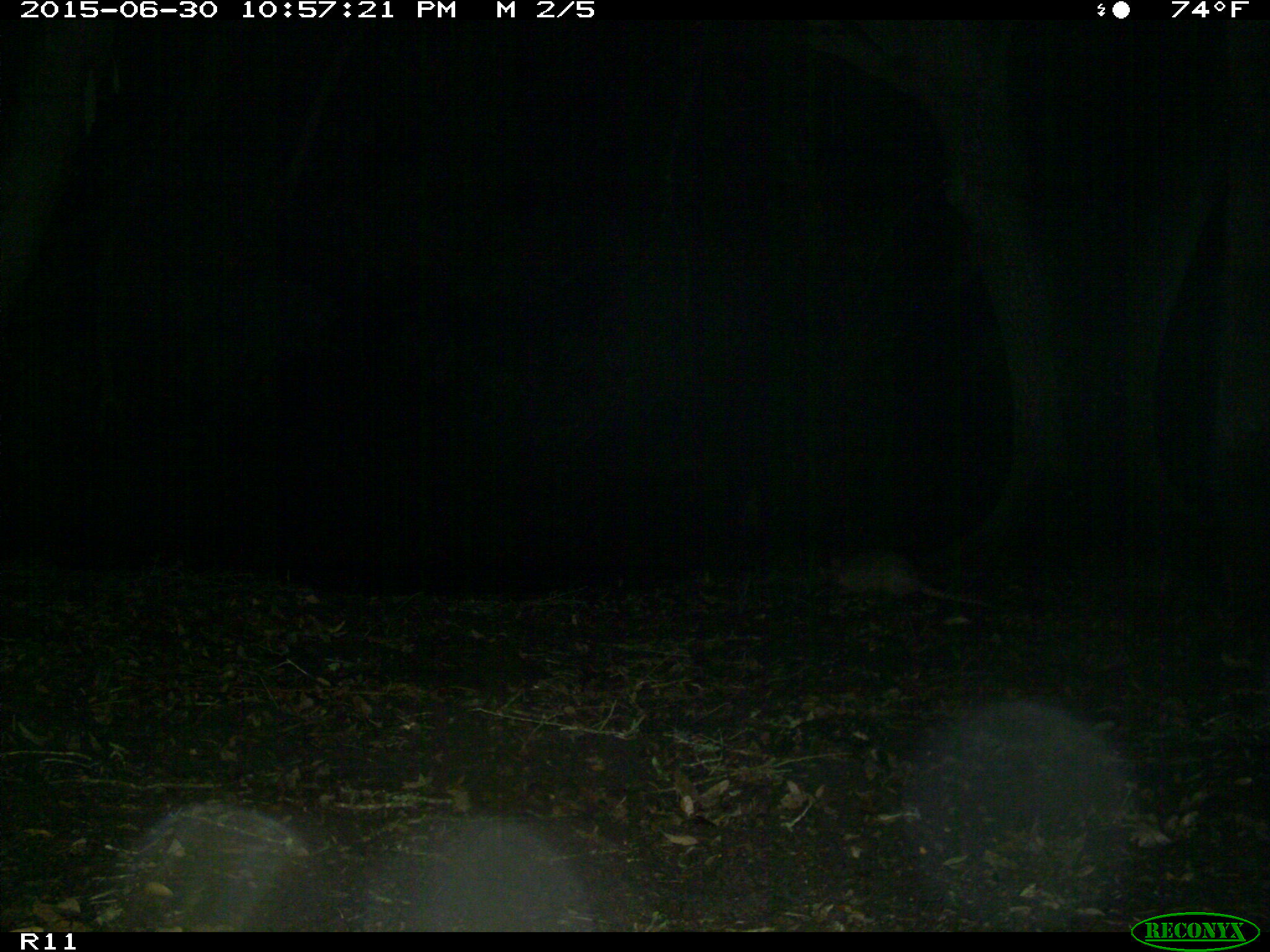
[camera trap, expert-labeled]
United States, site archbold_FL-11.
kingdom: Animalia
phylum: Chordata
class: Mammalia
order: Cingulata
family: Dasypodidae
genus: Dasypus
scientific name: Dasypus novemcinctus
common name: nine-banded armadillo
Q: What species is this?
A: Dasypus novemcinctus (nine-banded armadillo).